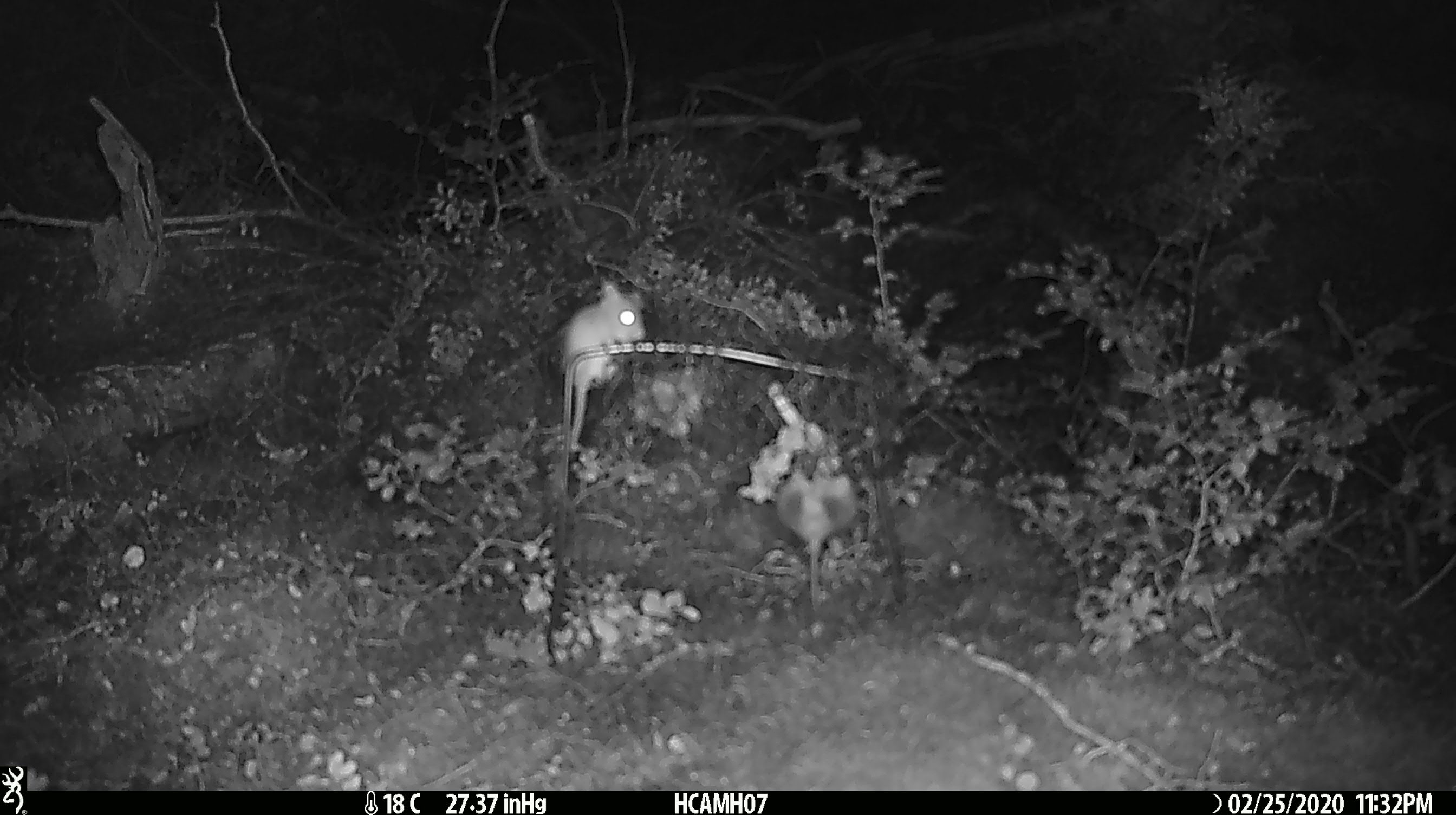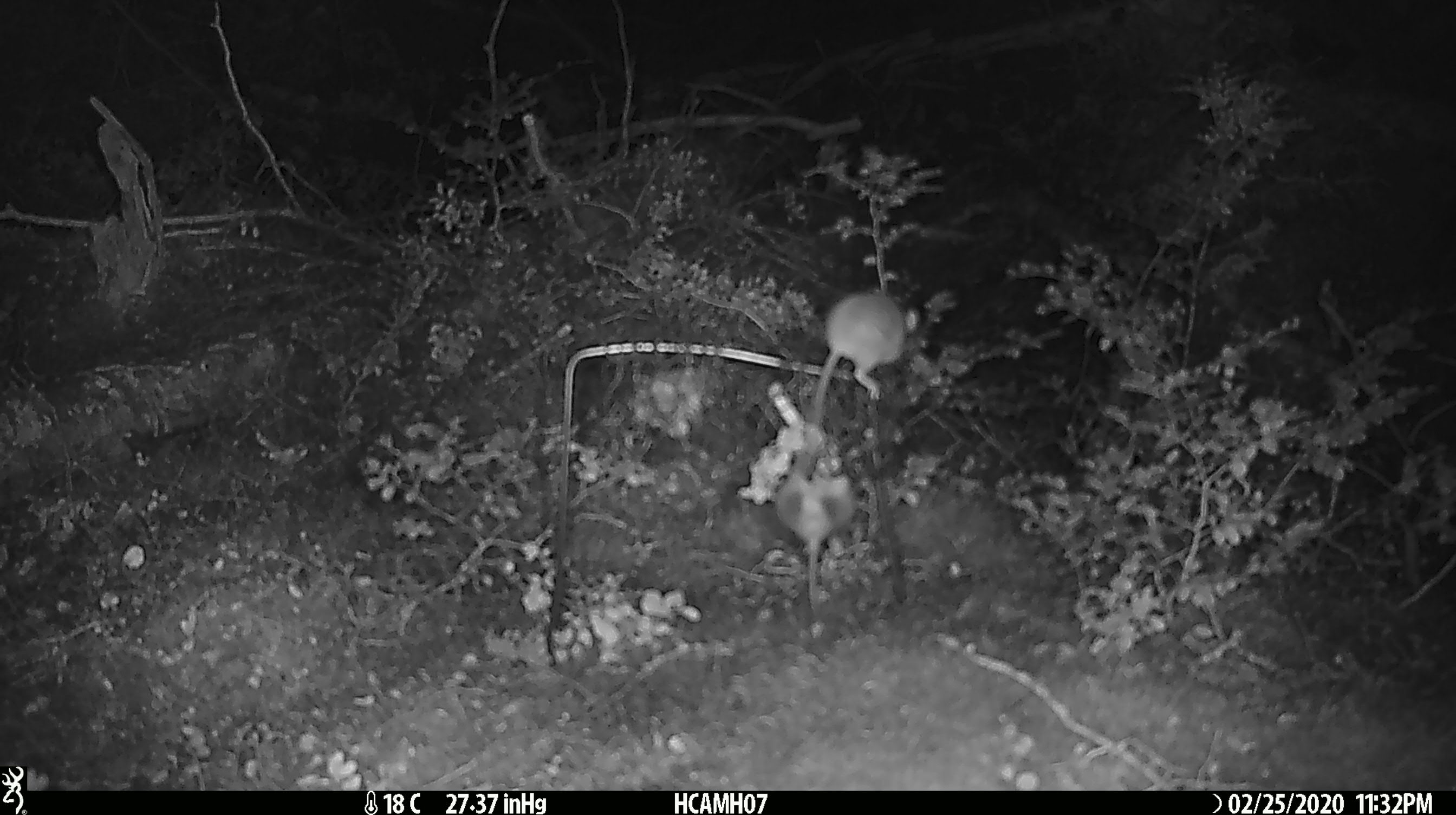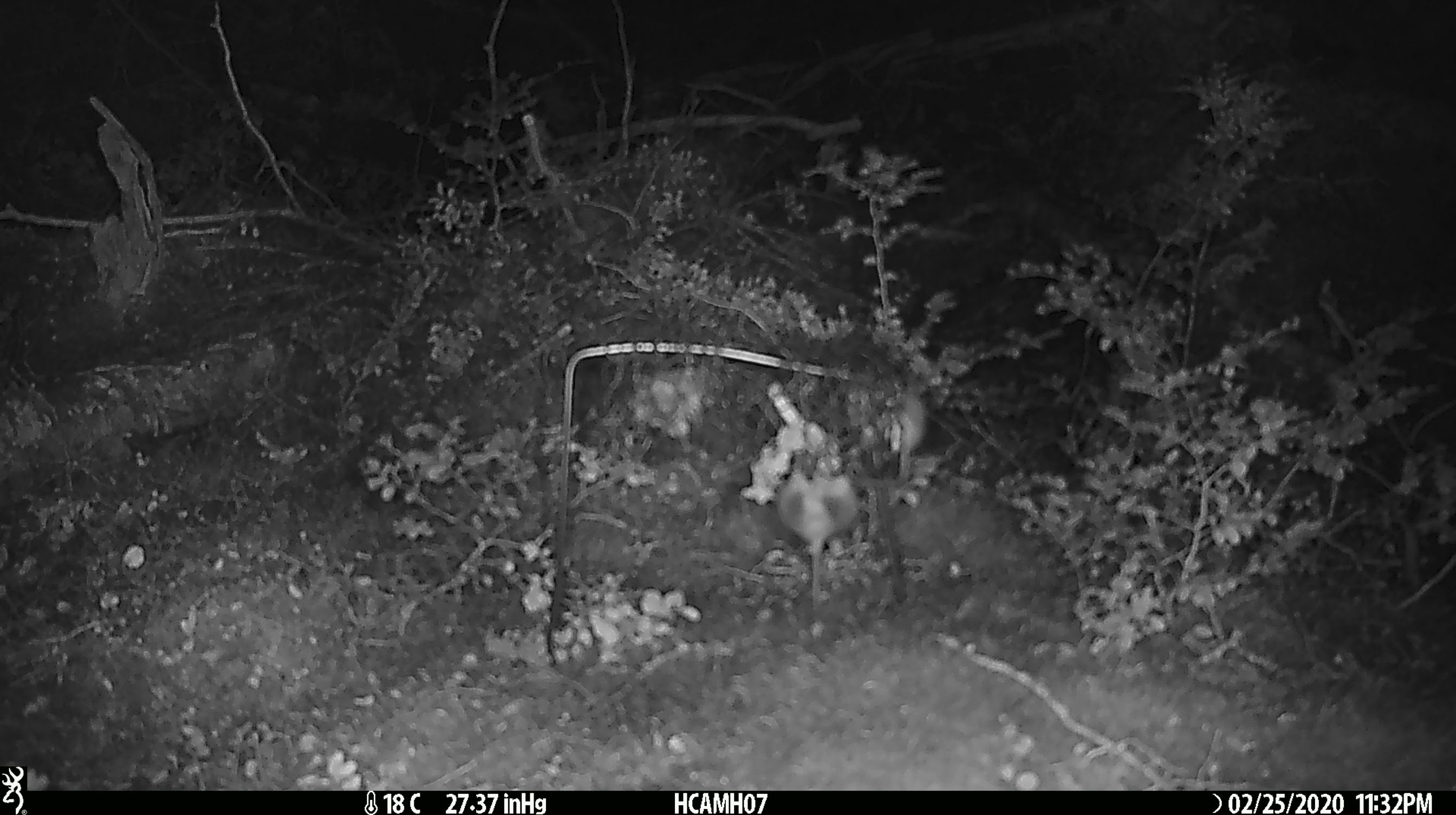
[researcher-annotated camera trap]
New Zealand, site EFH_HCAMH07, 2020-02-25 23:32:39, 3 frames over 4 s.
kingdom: Animalia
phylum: Chordata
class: Mammalia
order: Rodentia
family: Muridae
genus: Mus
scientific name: Mus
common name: mouse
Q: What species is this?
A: Mouse (Mus).